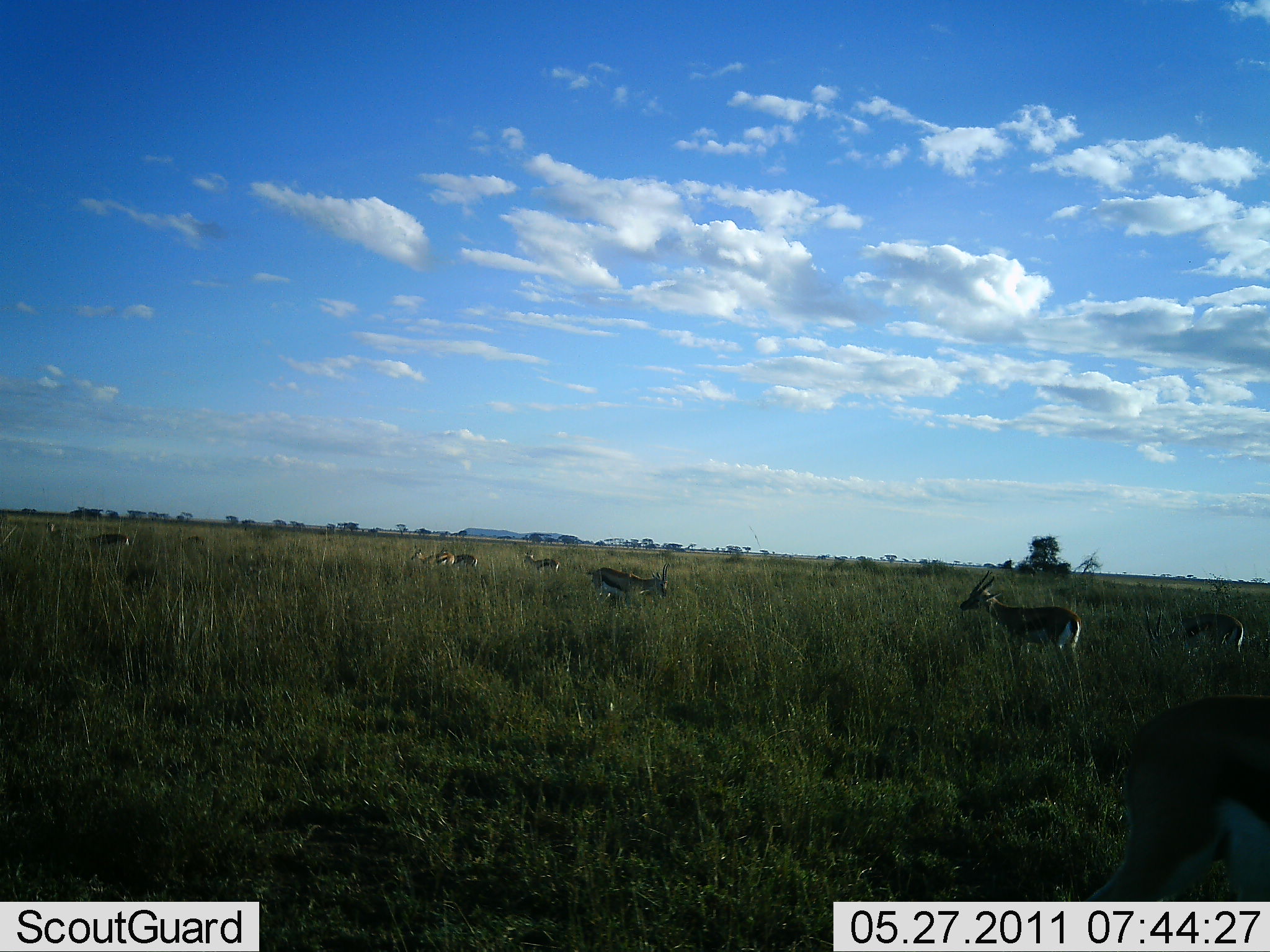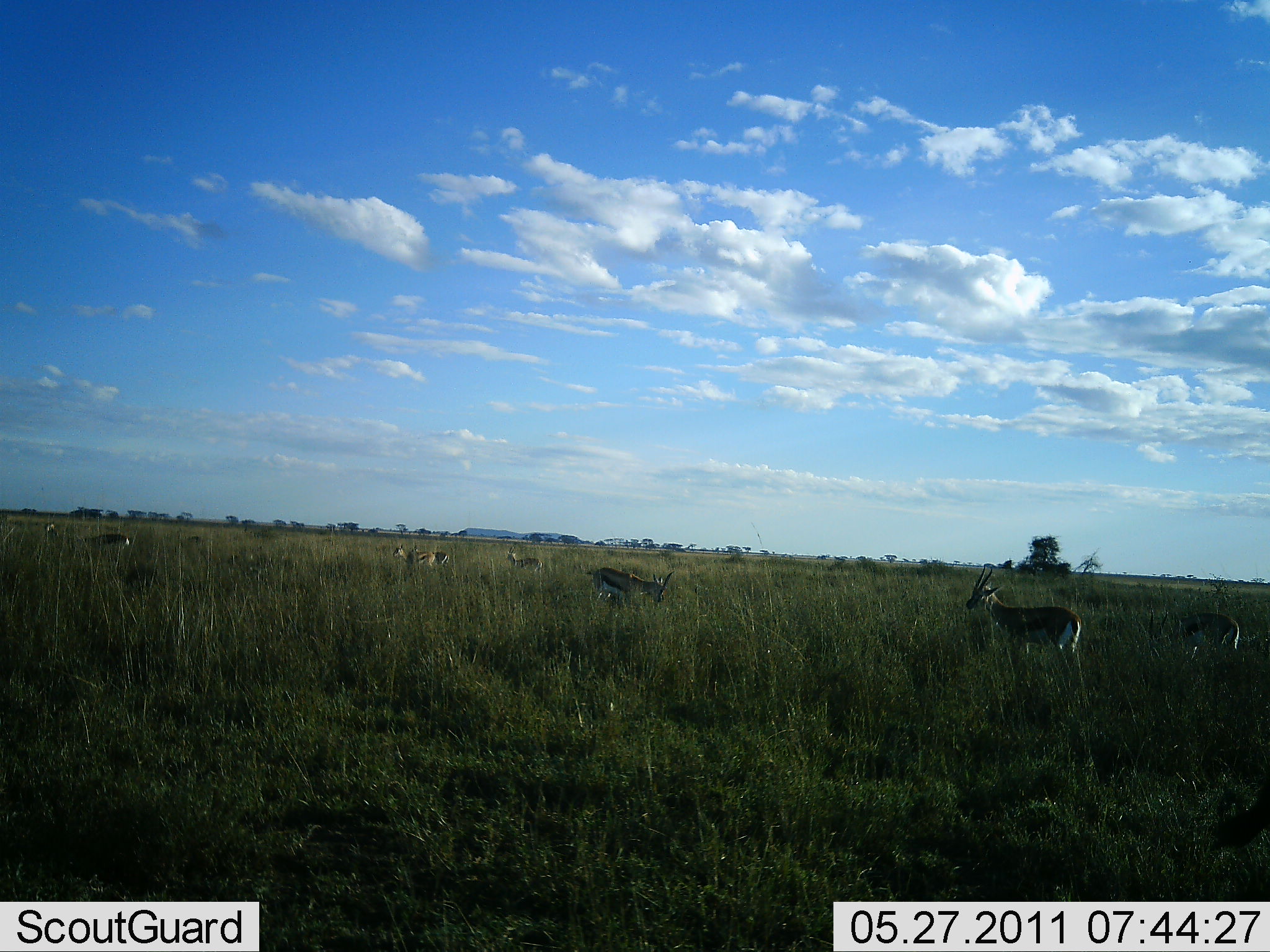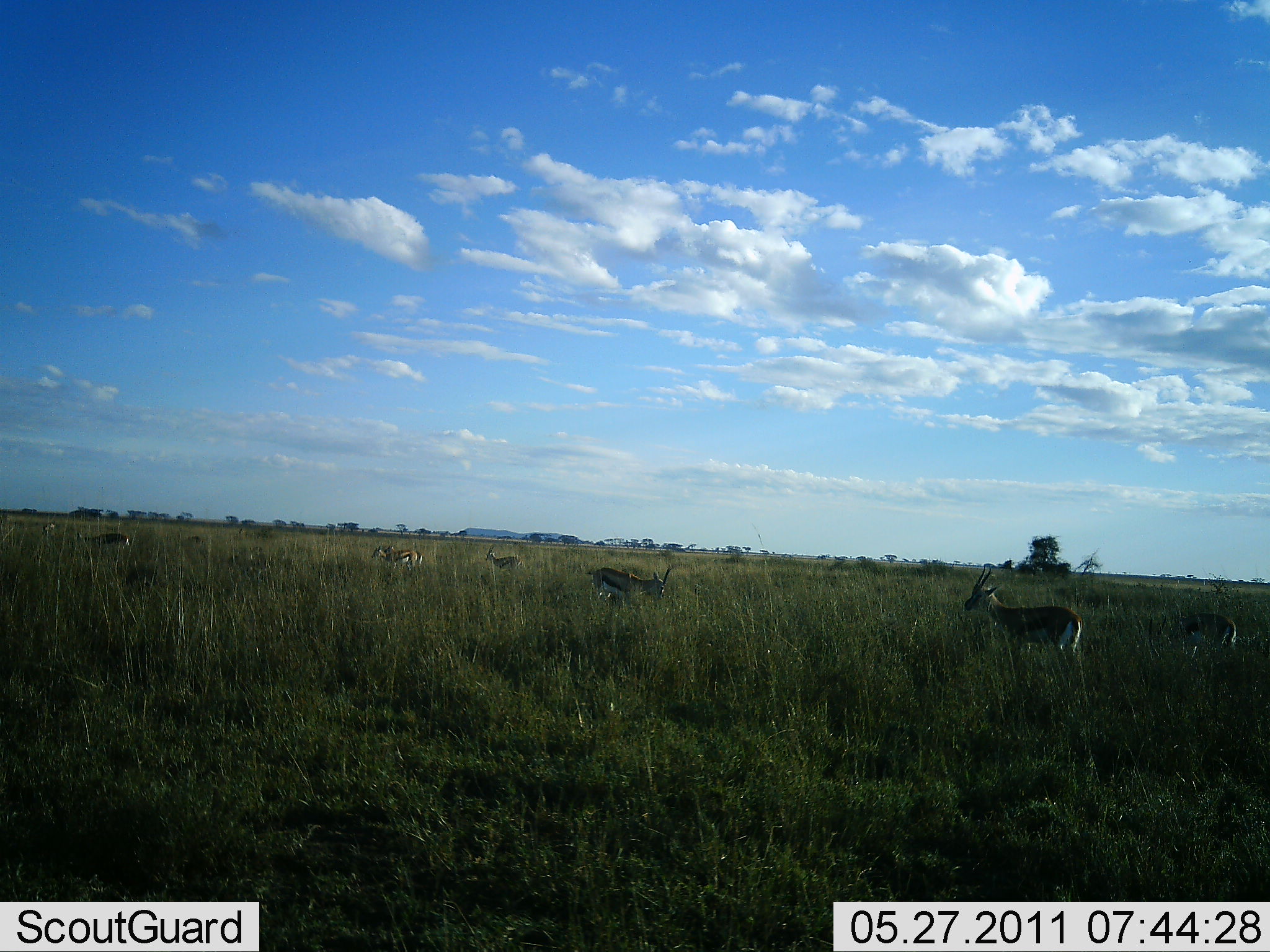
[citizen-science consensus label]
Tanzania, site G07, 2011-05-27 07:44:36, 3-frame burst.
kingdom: Animalia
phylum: Chordata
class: Mammalia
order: Artiodactyla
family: Bovidae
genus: Eudorcas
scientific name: Eudorcas thomsonii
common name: thomson's gazelle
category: gazellethomsons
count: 8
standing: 64%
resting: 9%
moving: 36%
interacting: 9%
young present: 0%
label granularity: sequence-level